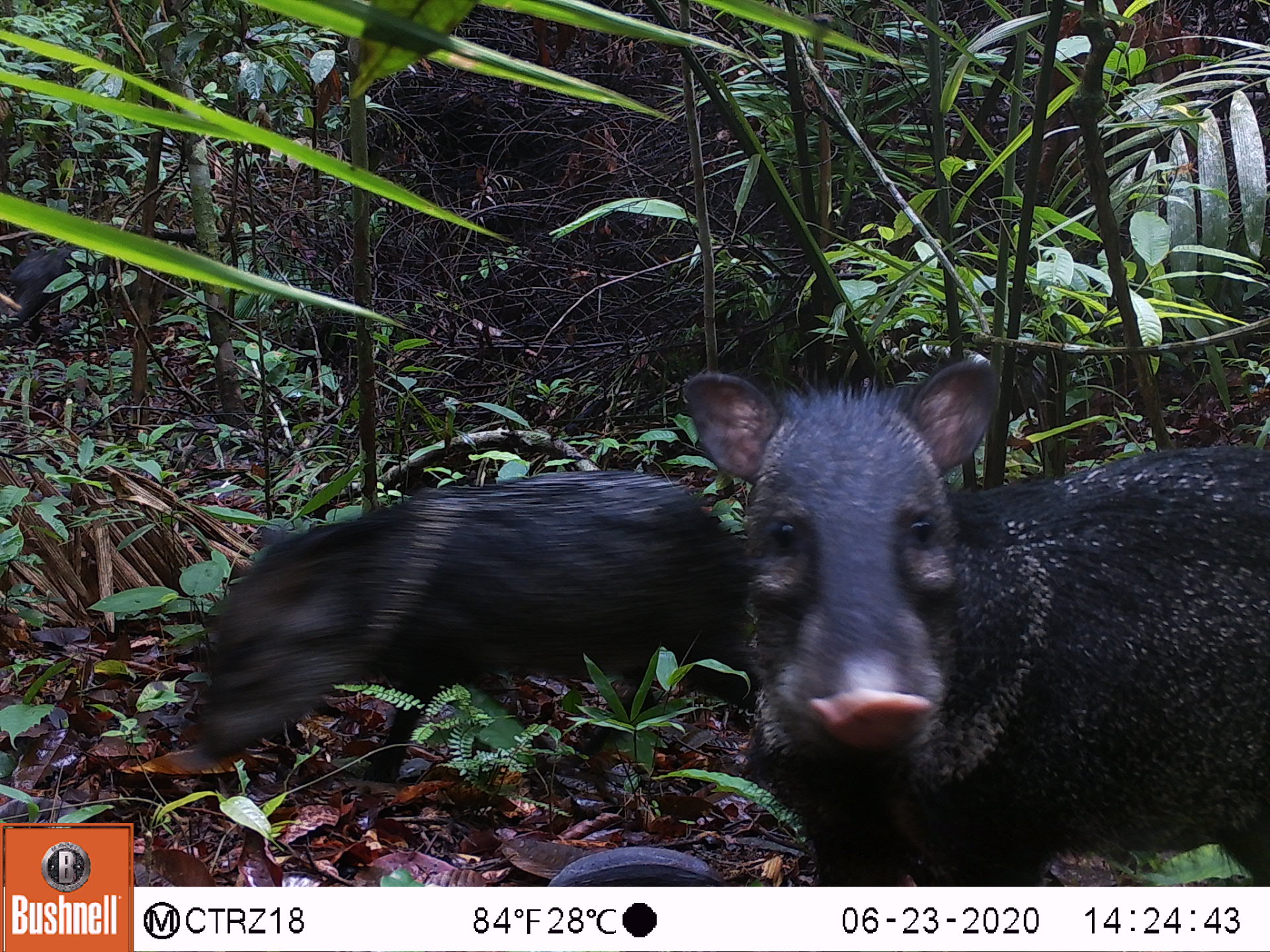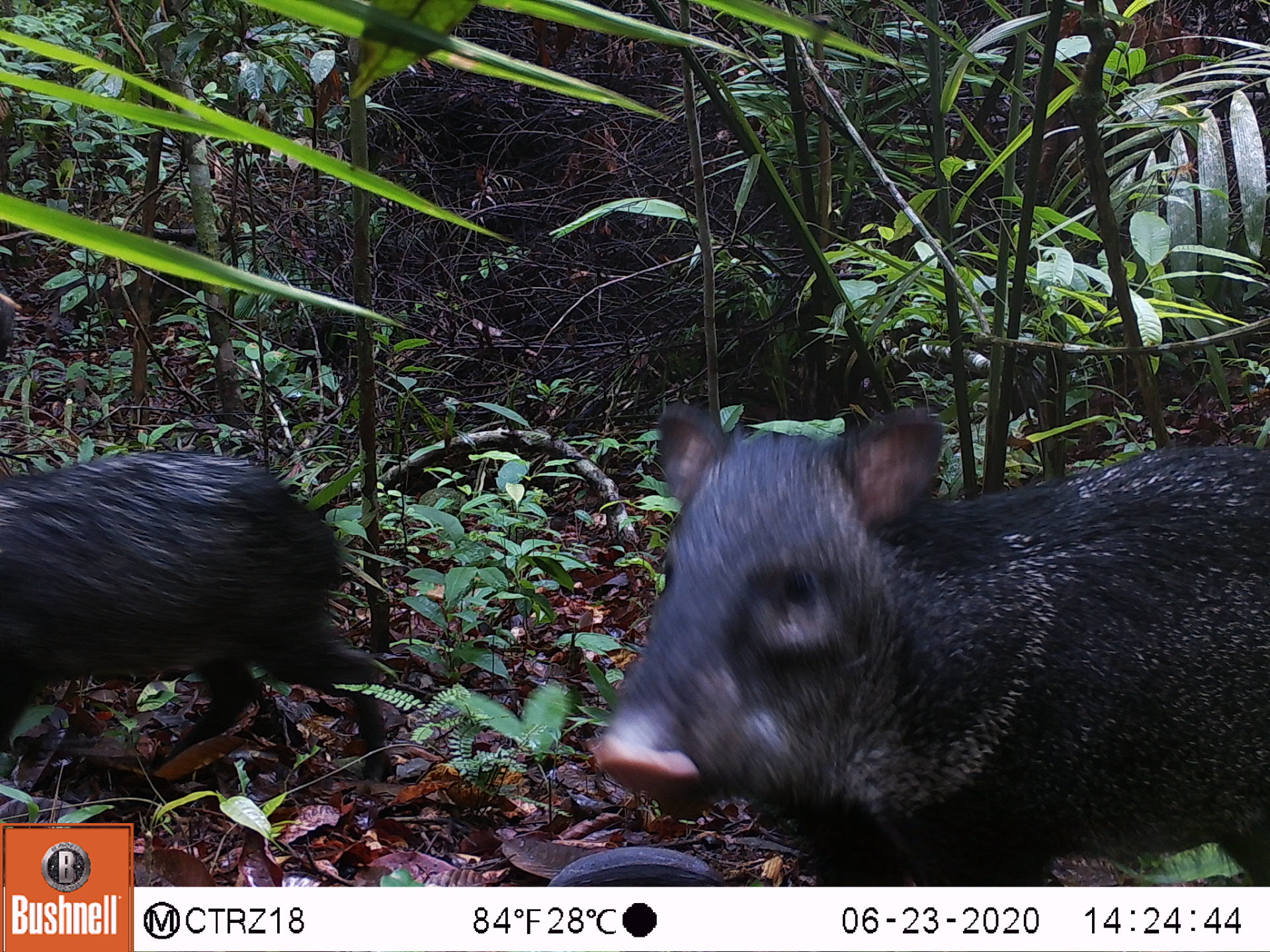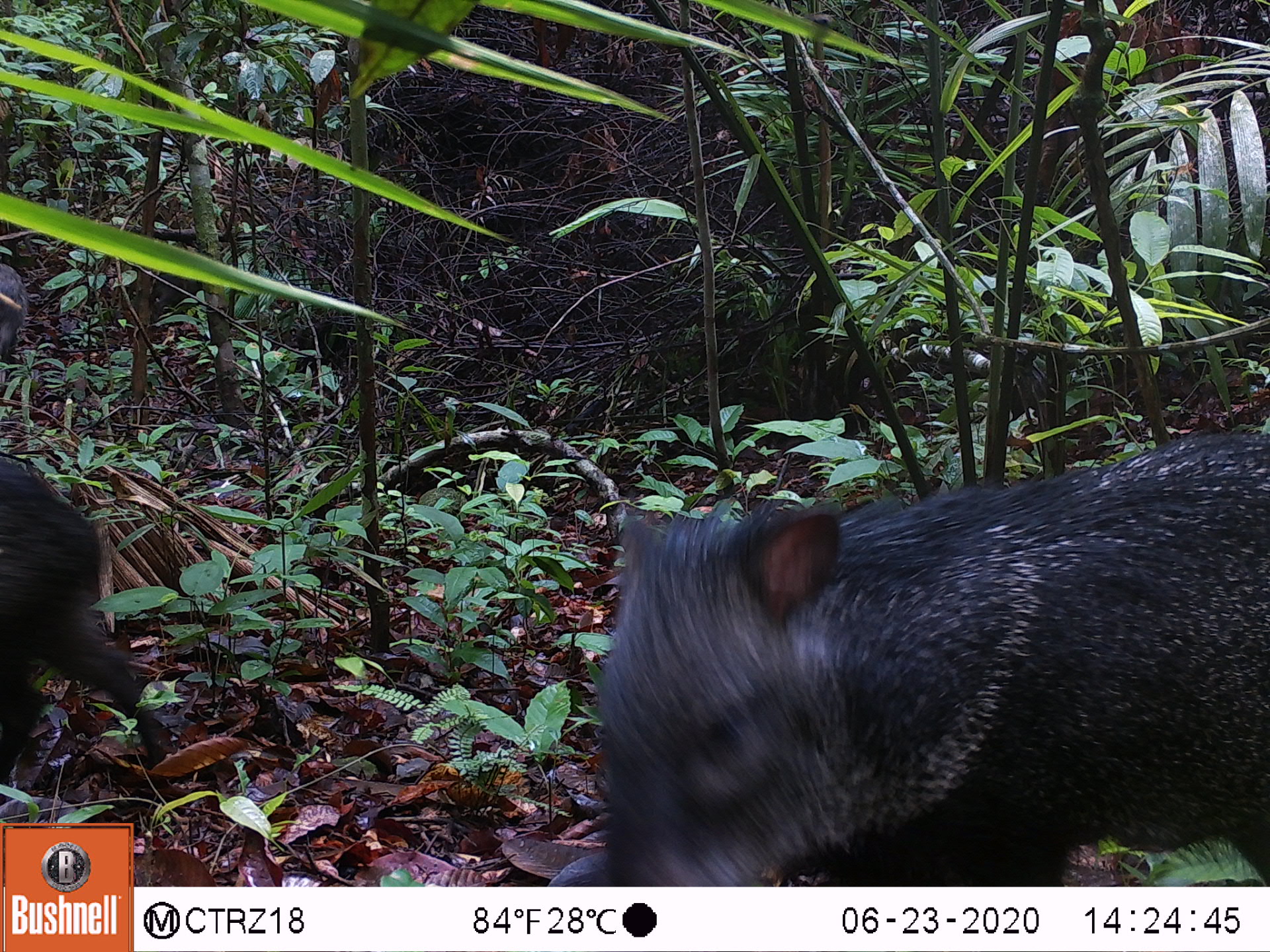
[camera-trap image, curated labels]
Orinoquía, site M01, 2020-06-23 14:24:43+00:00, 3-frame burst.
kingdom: Animalia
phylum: Chordata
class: Mammalia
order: Artiodactyla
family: Tayassuidae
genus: Pecari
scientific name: Pecari tajacu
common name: collared peccary